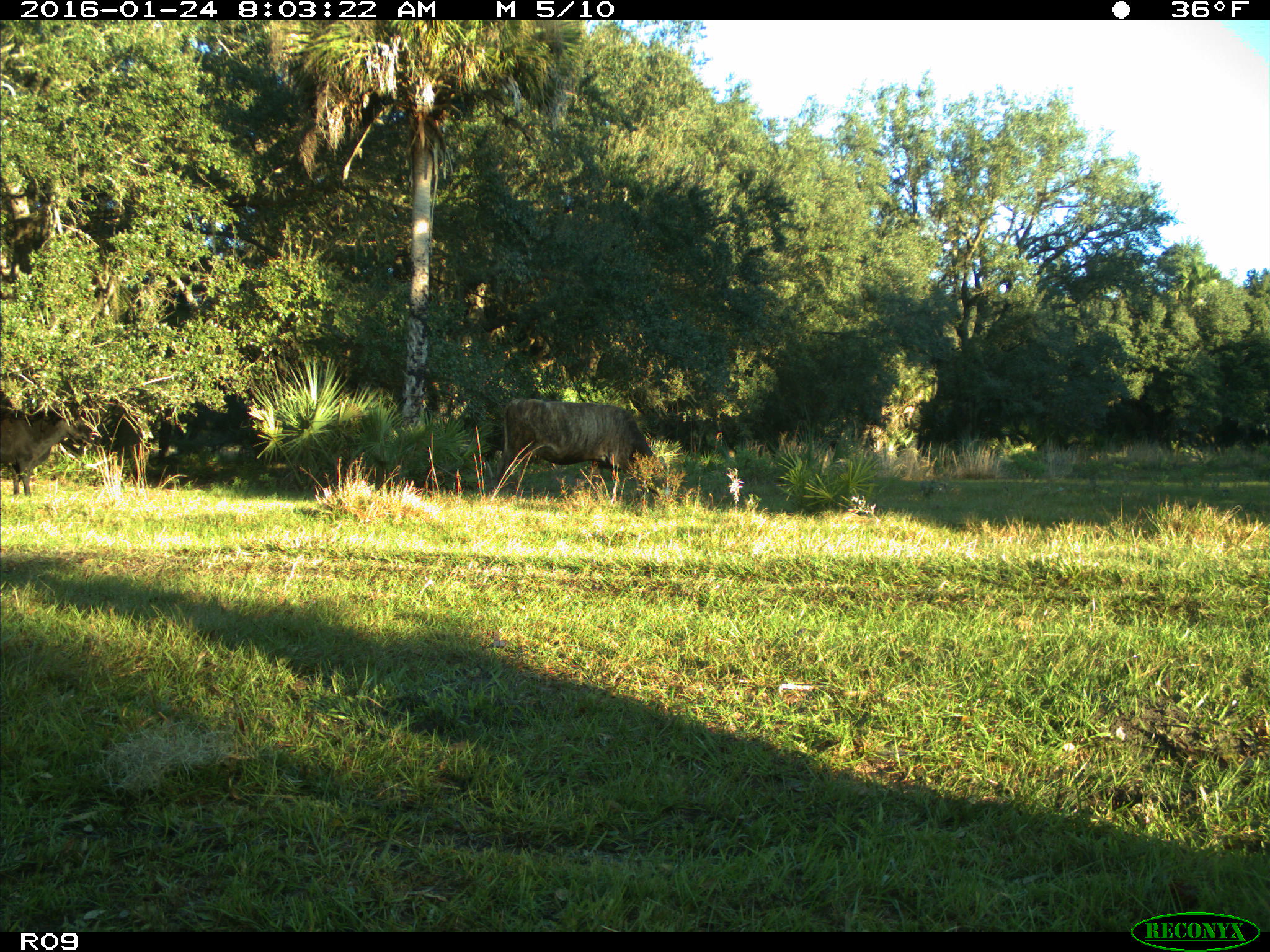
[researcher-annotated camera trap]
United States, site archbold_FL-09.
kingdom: Animalia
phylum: Chordata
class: Mammalia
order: Artiodactyla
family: Bovidae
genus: Bos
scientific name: Bos taurus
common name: domestic cow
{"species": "Bos taurus (domestic cow)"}